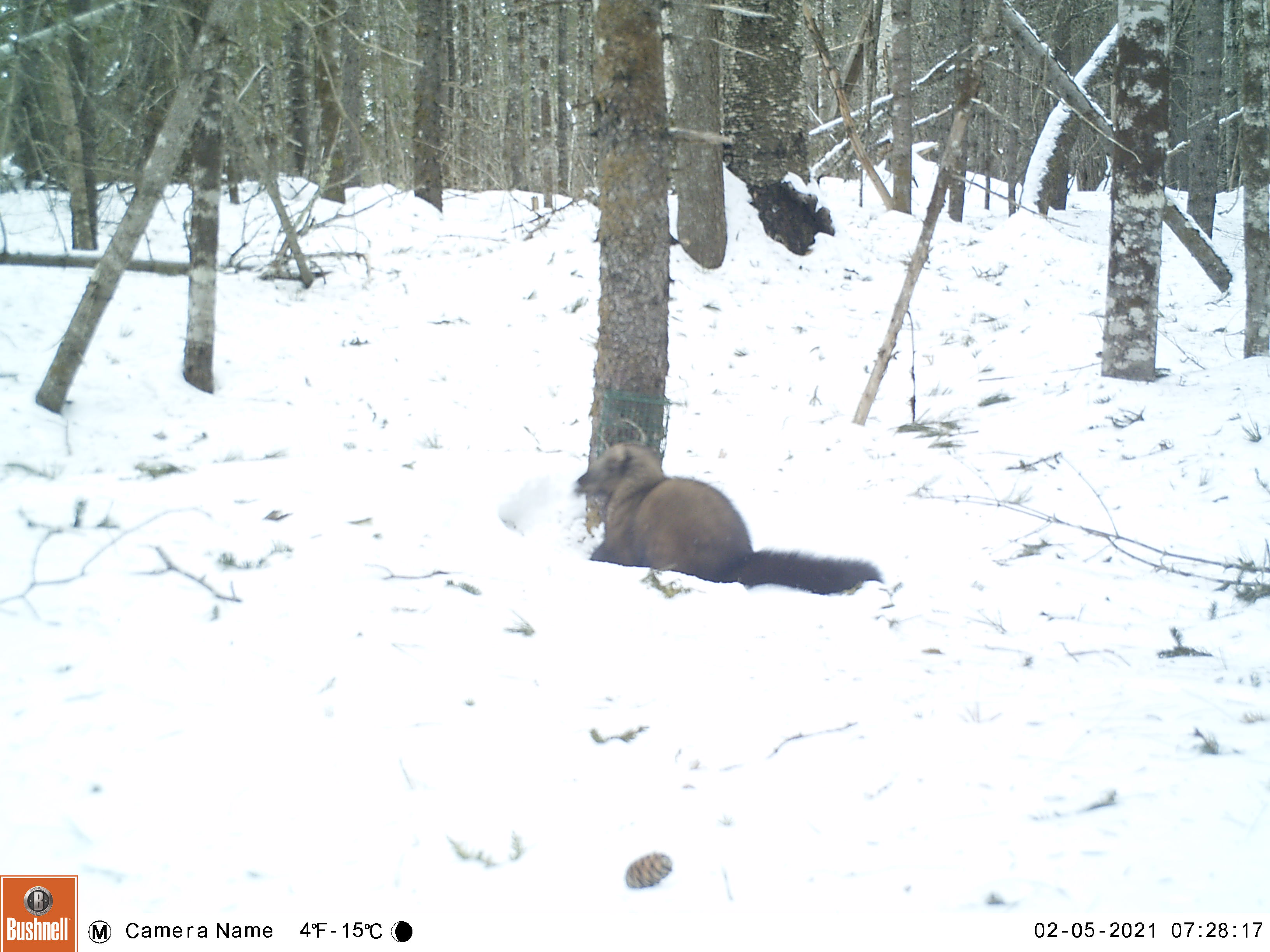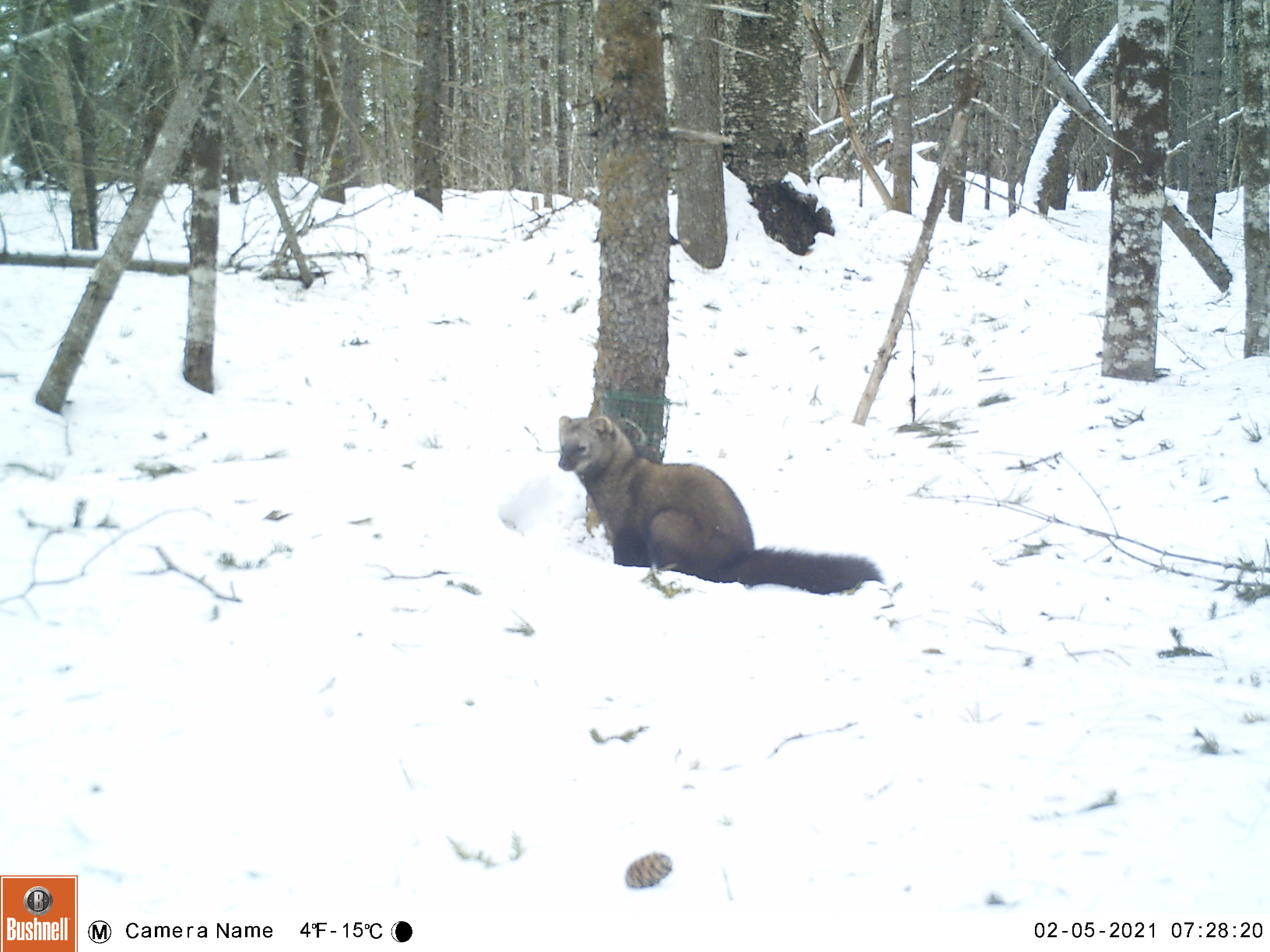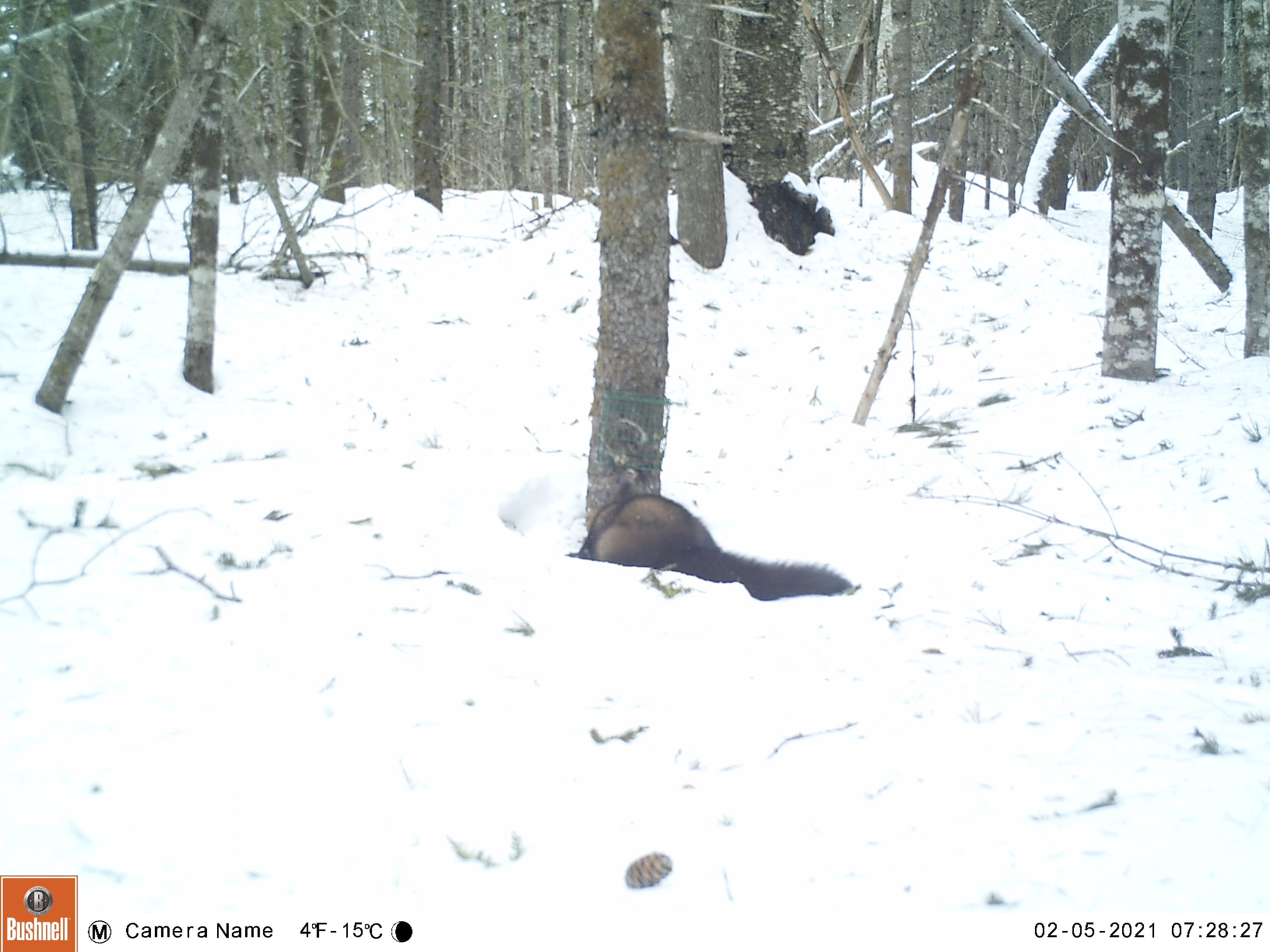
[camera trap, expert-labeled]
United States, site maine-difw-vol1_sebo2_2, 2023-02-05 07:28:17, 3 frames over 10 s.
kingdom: Animalia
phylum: Chordata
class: Mammalia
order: Carnivora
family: Mustelidae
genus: Pekania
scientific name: Pekania pennanti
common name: fisher